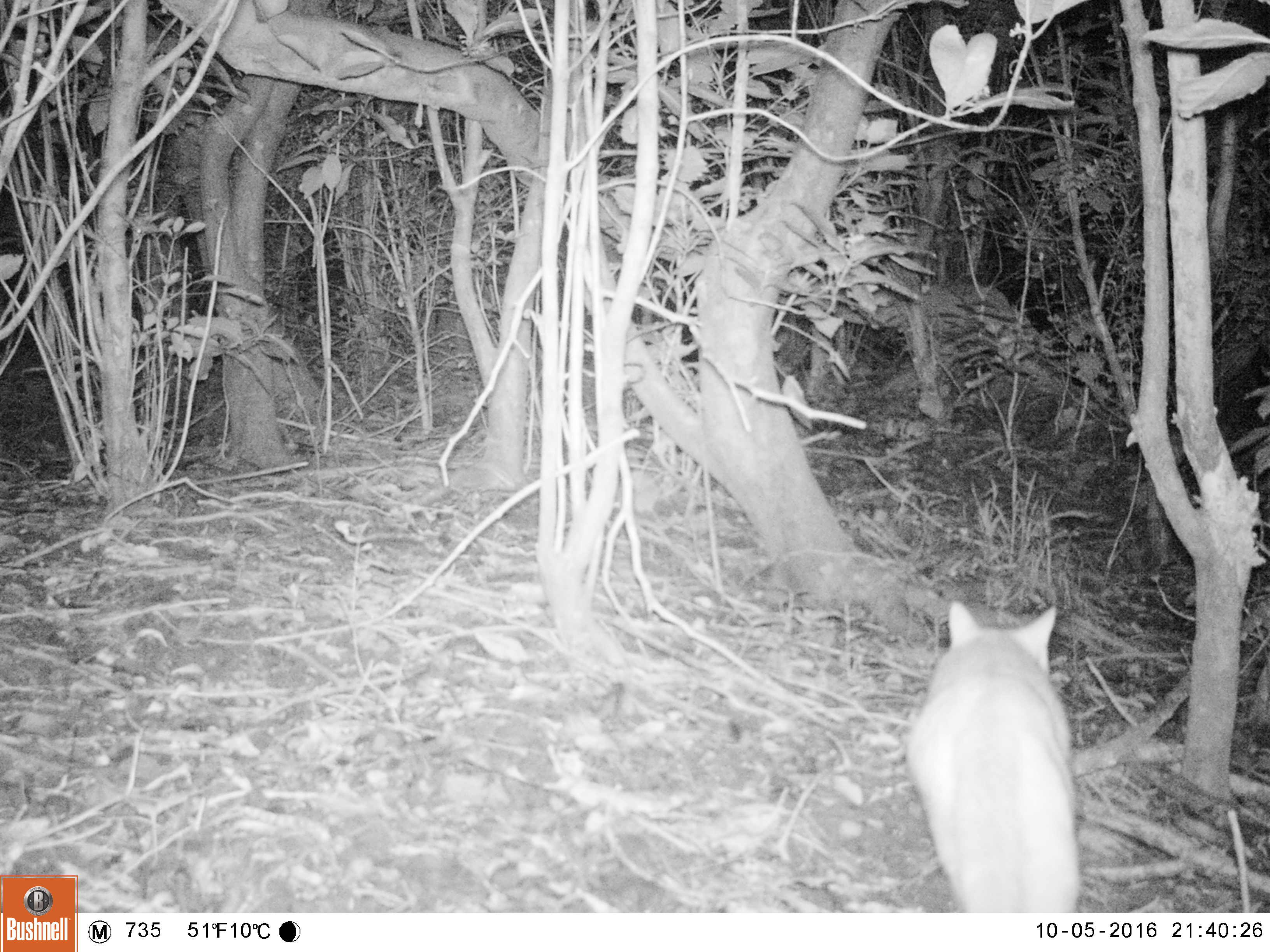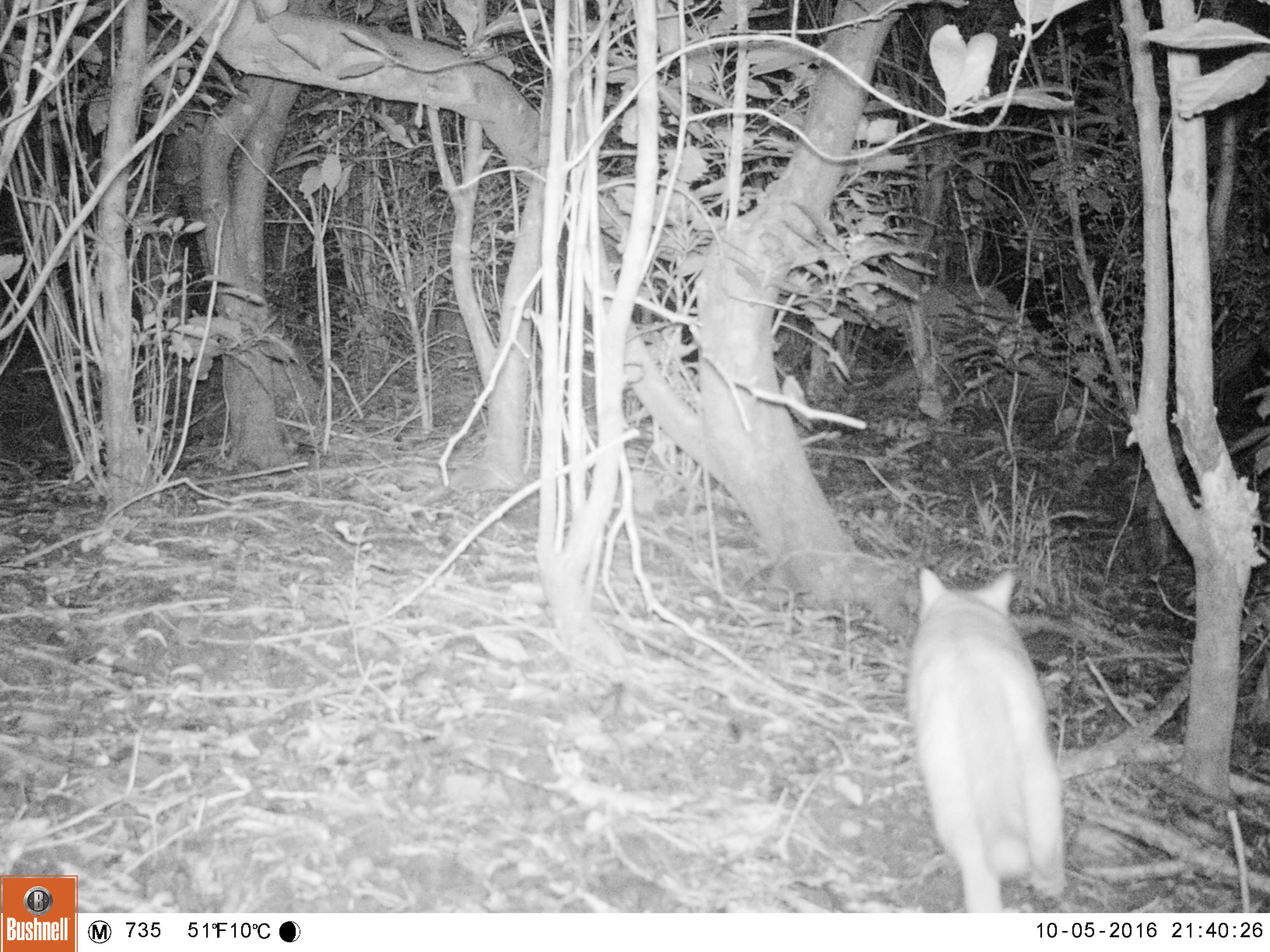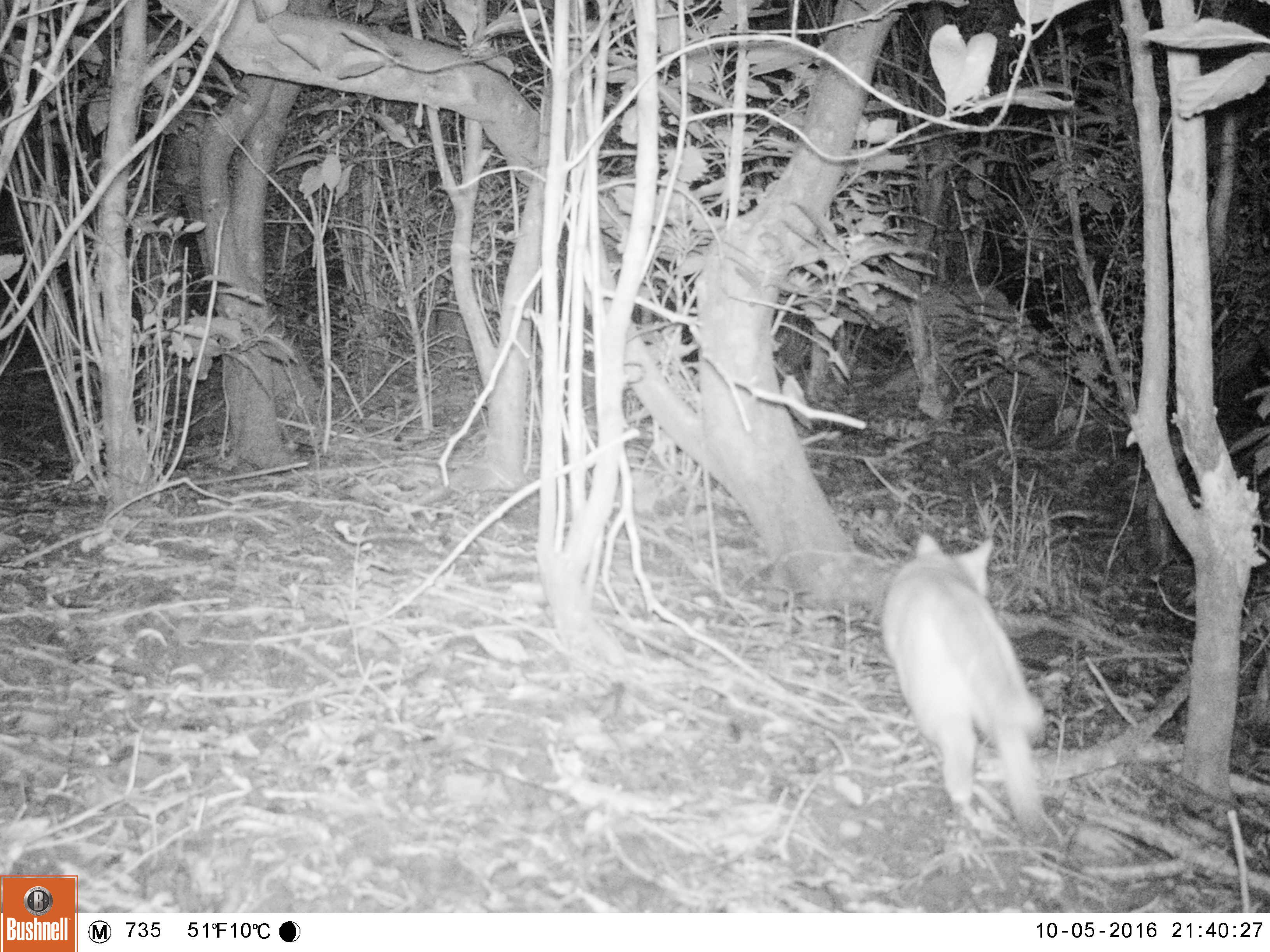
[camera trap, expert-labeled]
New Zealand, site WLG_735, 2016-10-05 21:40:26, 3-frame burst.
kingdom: Animalia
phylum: Chordata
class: Mammalia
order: Carnivora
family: Felidae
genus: Felis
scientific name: Felis catus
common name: domestic cat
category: cat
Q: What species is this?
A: Cat (domestic cat) (Felis catus).